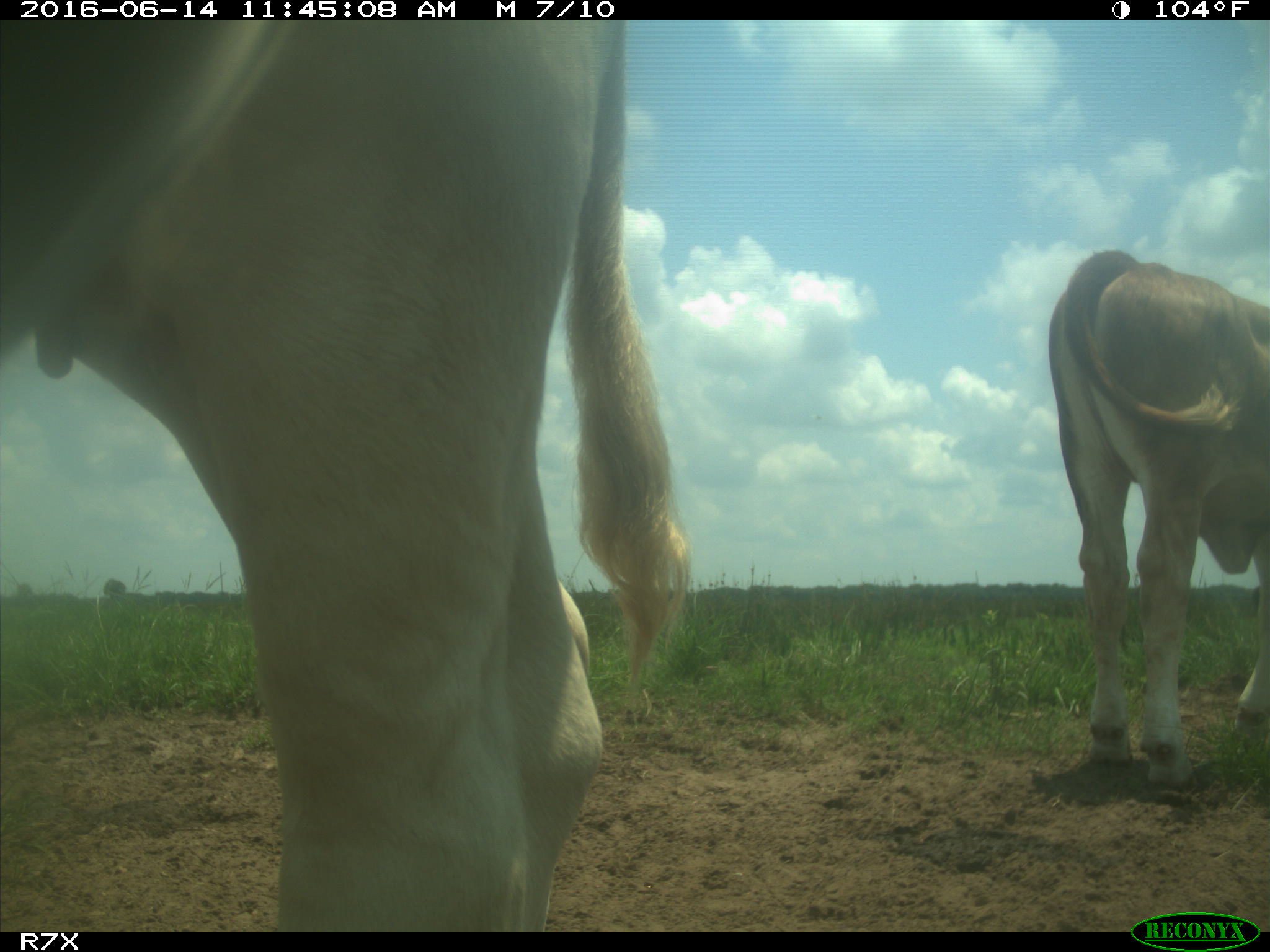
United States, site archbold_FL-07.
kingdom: Animalia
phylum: Chordata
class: Mammalia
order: Artiodactyla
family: Bovidae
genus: Bos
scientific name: Bos taurus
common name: domestic cow